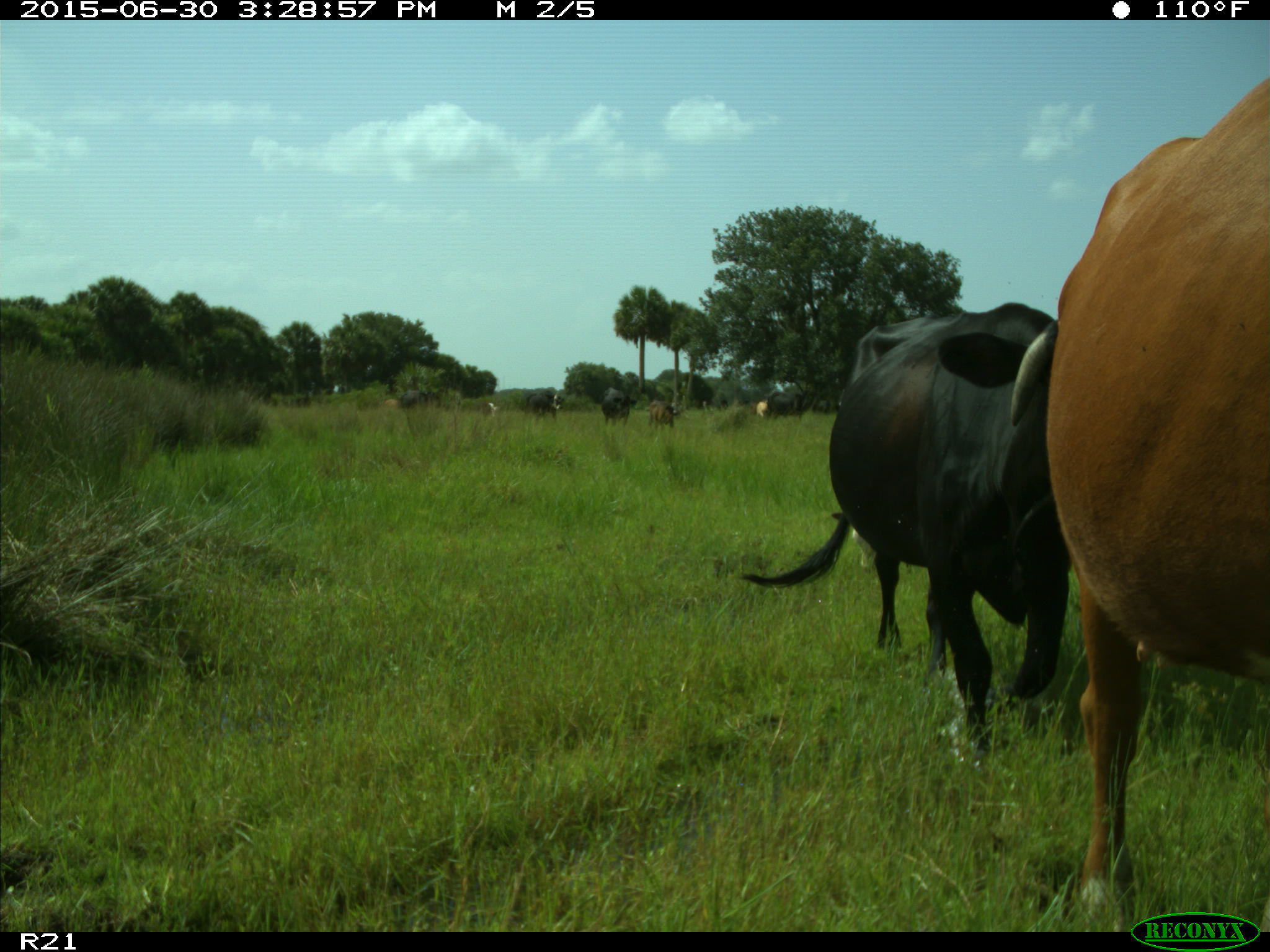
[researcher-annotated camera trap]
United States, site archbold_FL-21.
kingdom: Animalia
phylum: Chordata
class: Mammalia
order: Artiodactyla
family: Bovidae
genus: Bos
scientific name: Bos taurus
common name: domestic cow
Bos taurus (domestic cow).